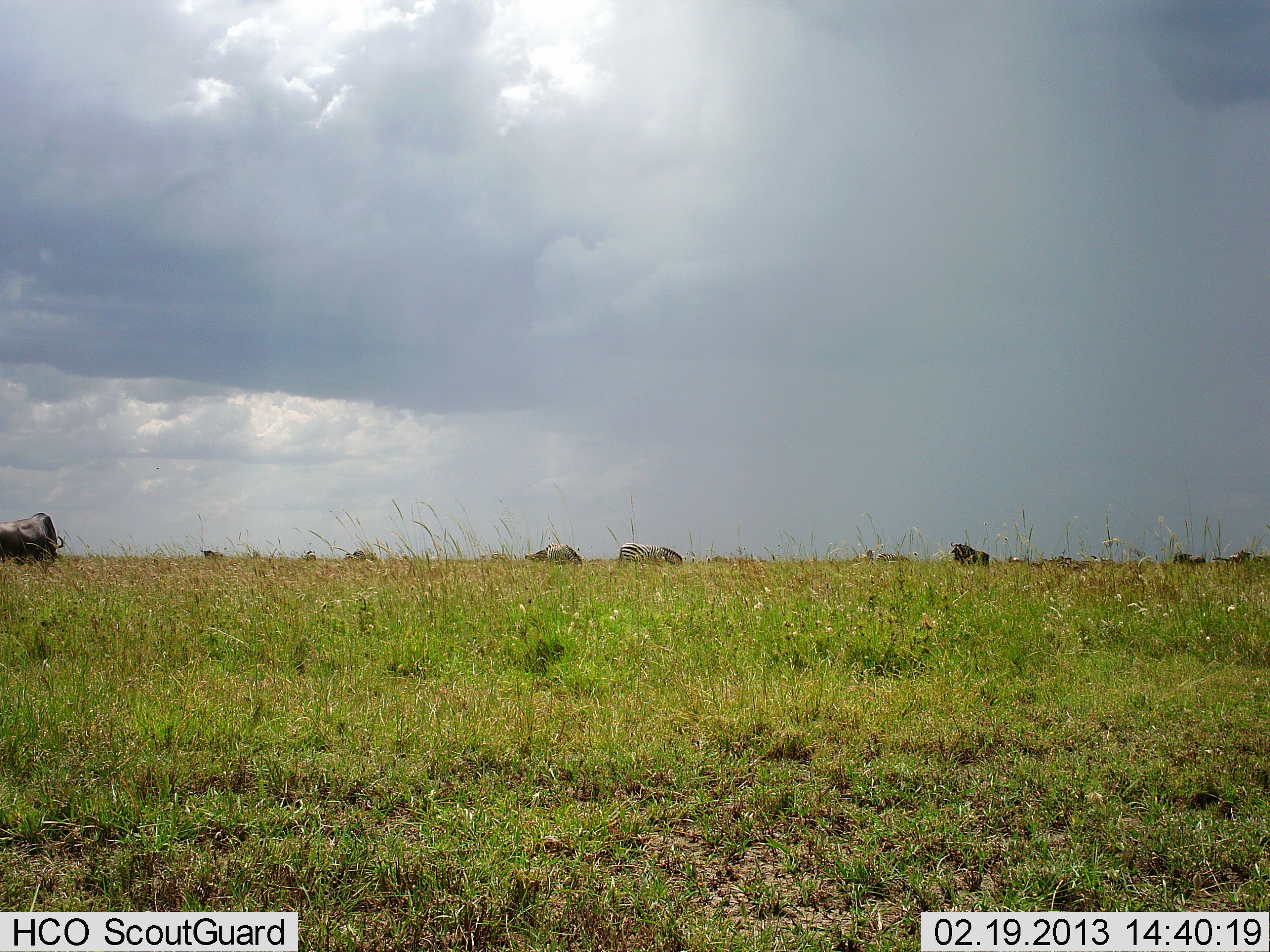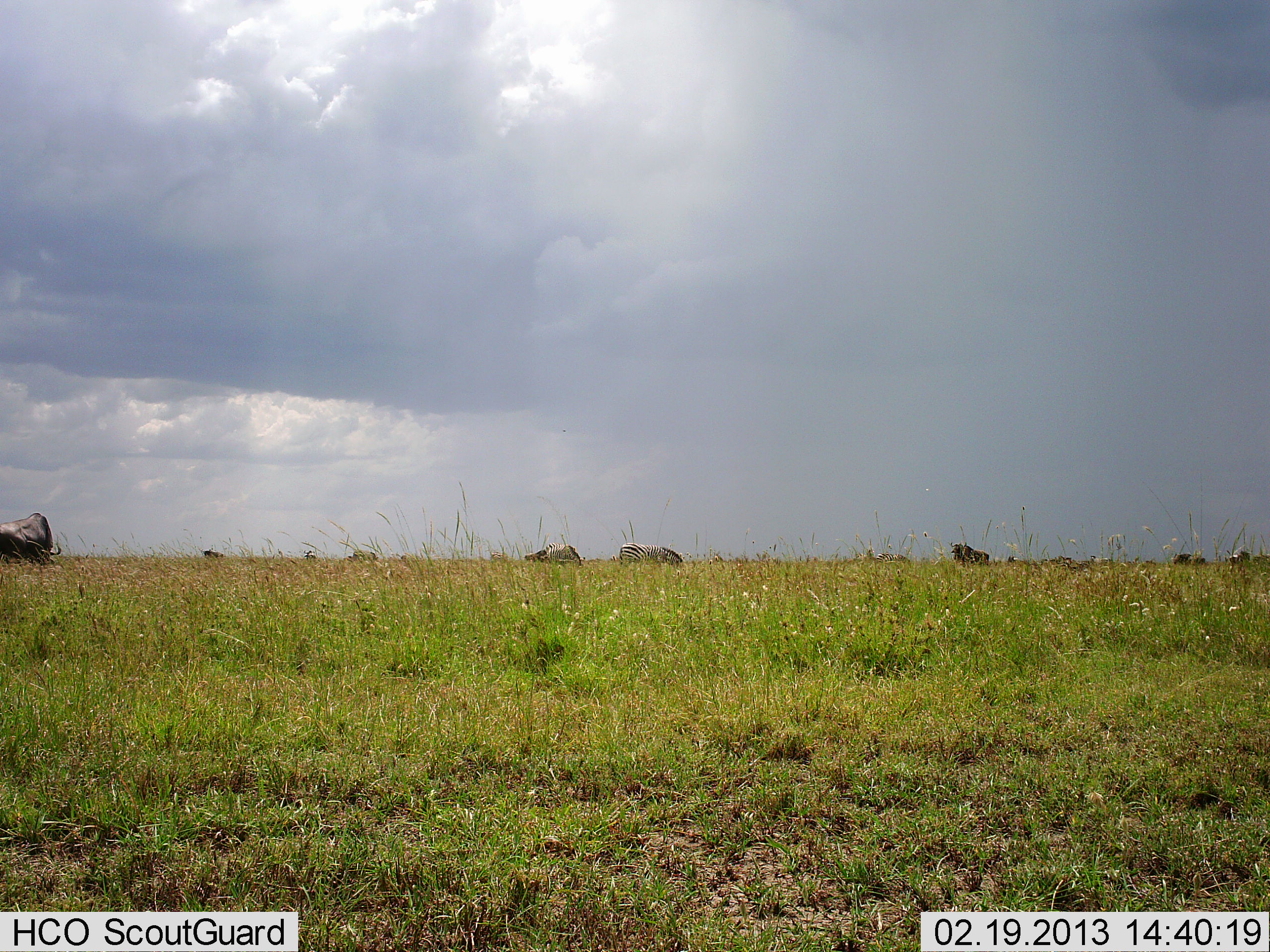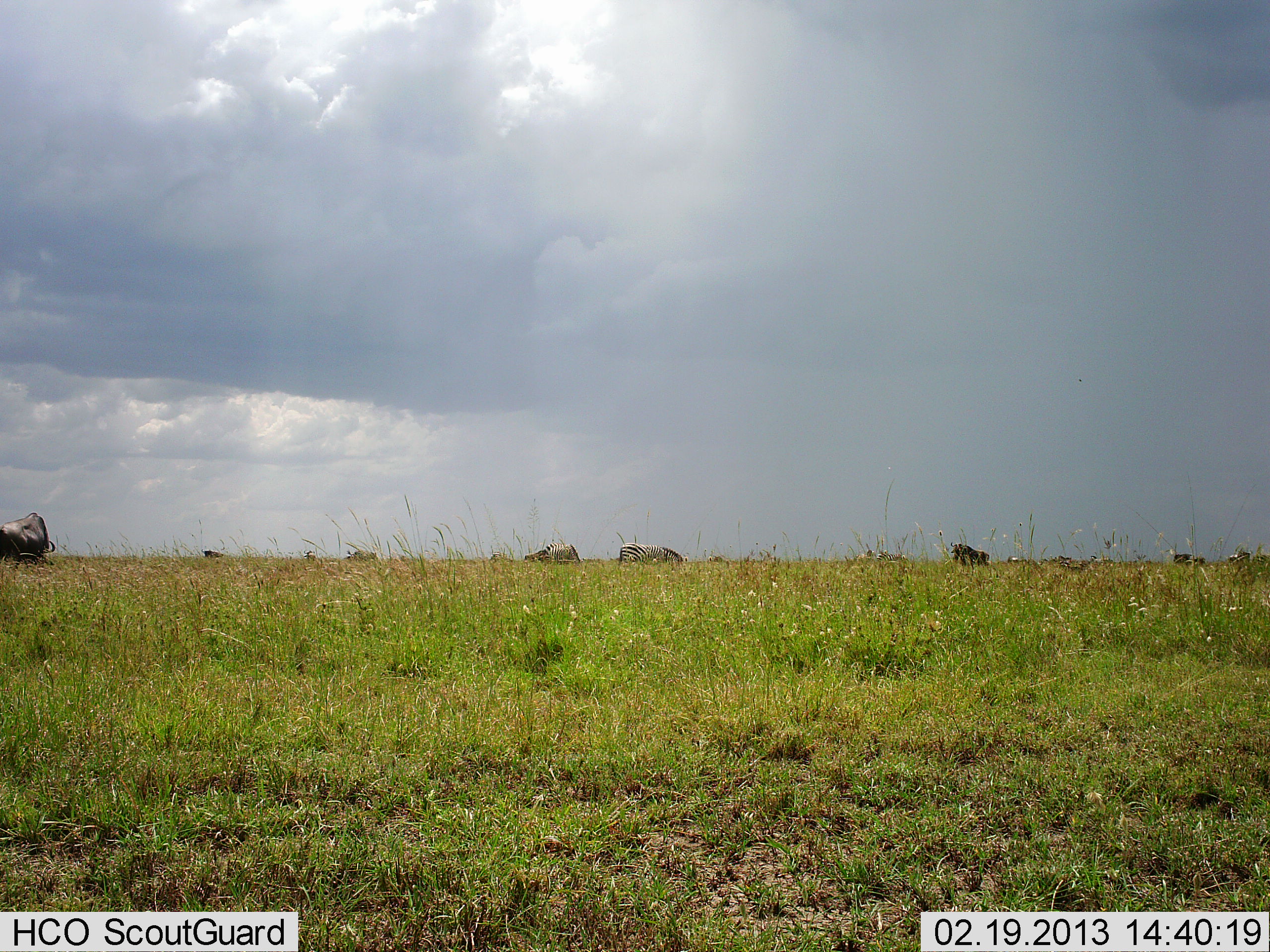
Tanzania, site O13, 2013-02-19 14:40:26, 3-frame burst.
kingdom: Animalia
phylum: Chordata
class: Mammalia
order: Artiodactyla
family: Bovidae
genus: Connochaetes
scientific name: Connochaetes taurinus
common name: blue wildebeest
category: wildebeest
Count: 6.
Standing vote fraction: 42%.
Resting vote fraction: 0%.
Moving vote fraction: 9%.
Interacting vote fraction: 0%.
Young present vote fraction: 0%.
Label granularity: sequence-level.